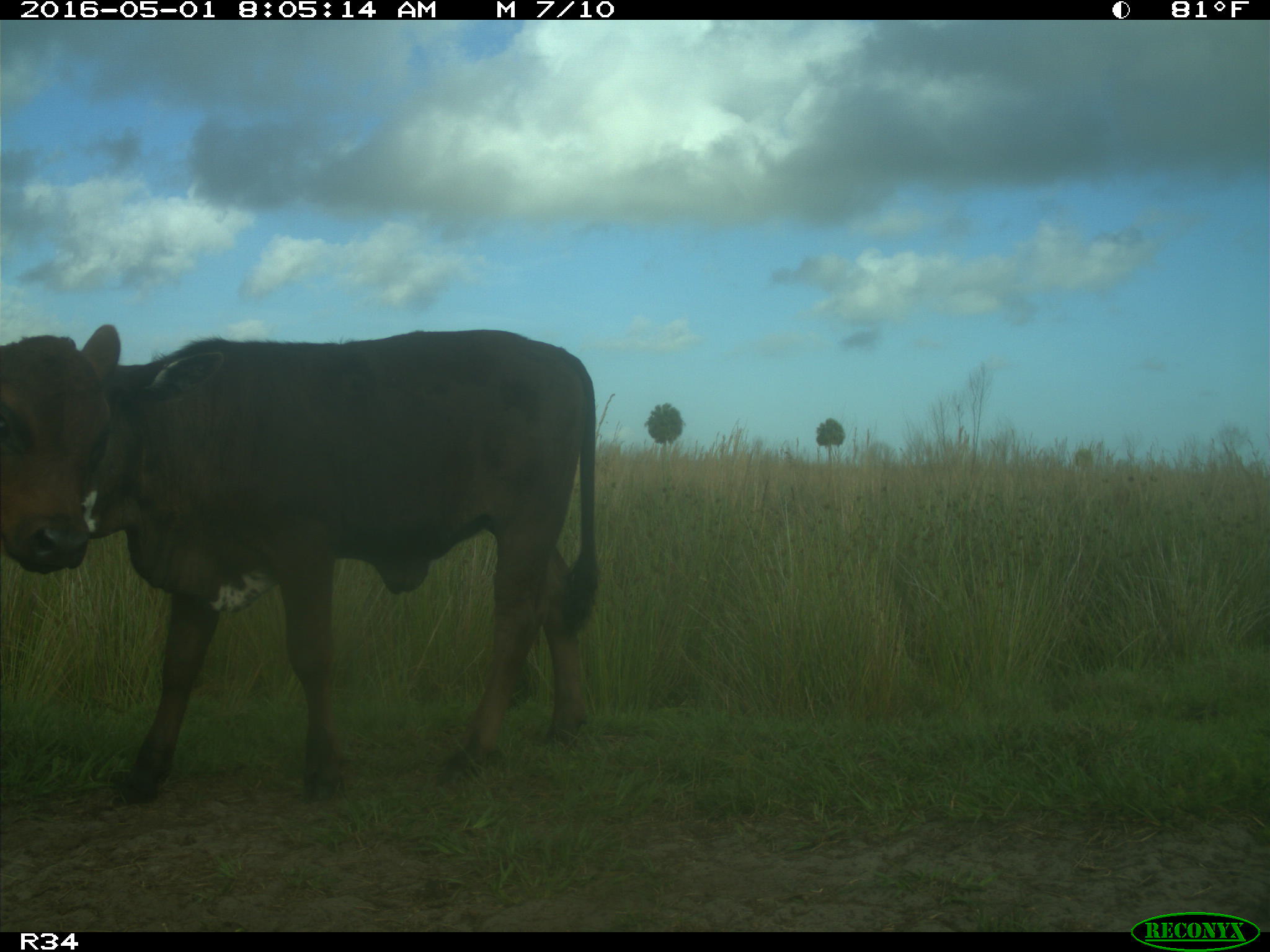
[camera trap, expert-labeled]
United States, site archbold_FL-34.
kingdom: Animalia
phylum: Chordata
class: Mammalia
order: Artiodactyla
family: Bovidae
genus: Bos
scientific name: Bos taurus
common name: domestic cow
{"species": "Bos taurus (domestic cow)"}